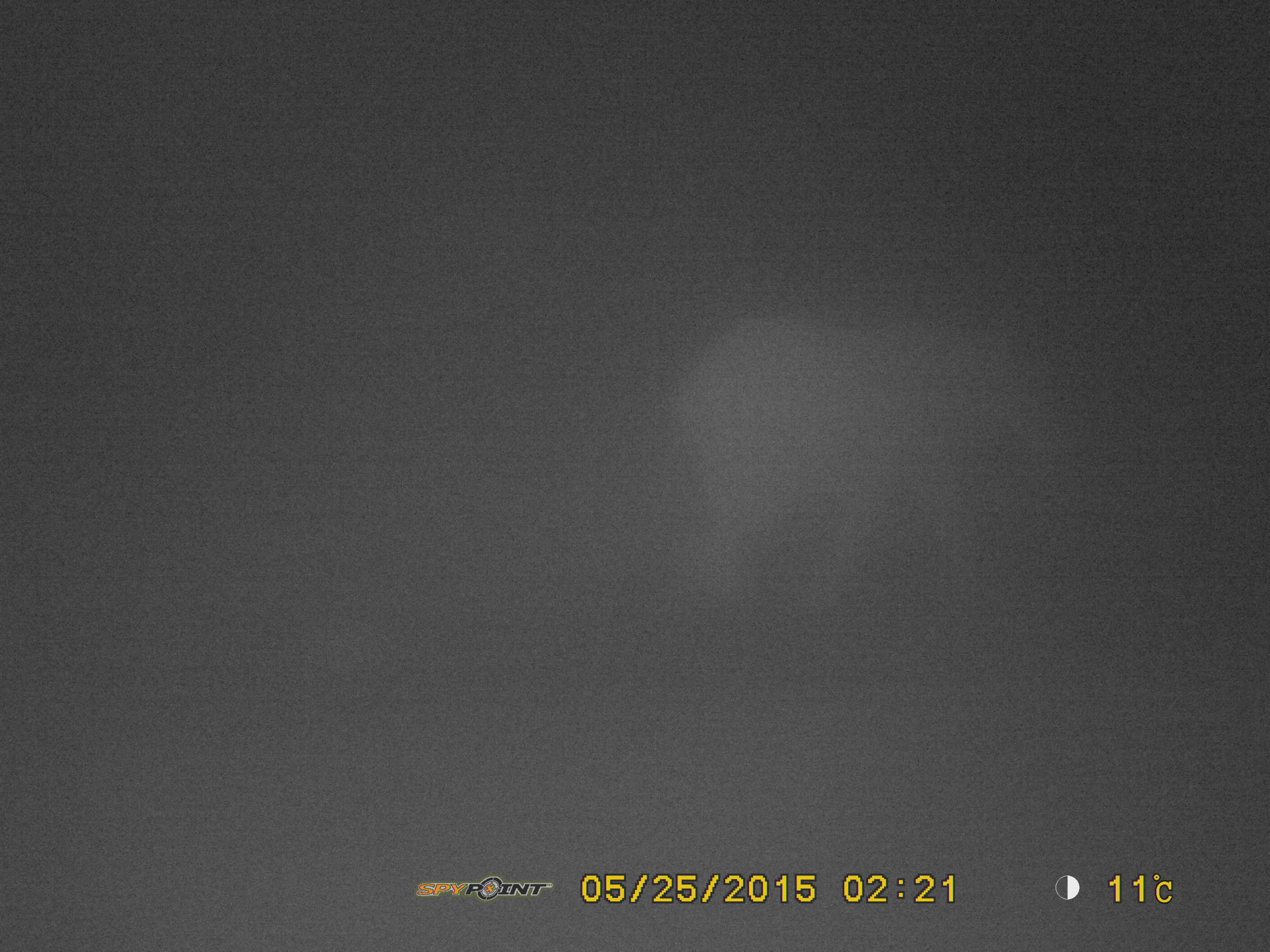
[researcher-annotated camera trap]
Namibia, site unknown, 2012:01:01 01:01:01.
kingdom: Animalia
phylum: Chordata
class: Mammalia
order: Proboscidea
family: Elephantidae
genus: Loxodonta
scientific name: Loxodonta africana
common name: african elephant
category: loxodanta africana